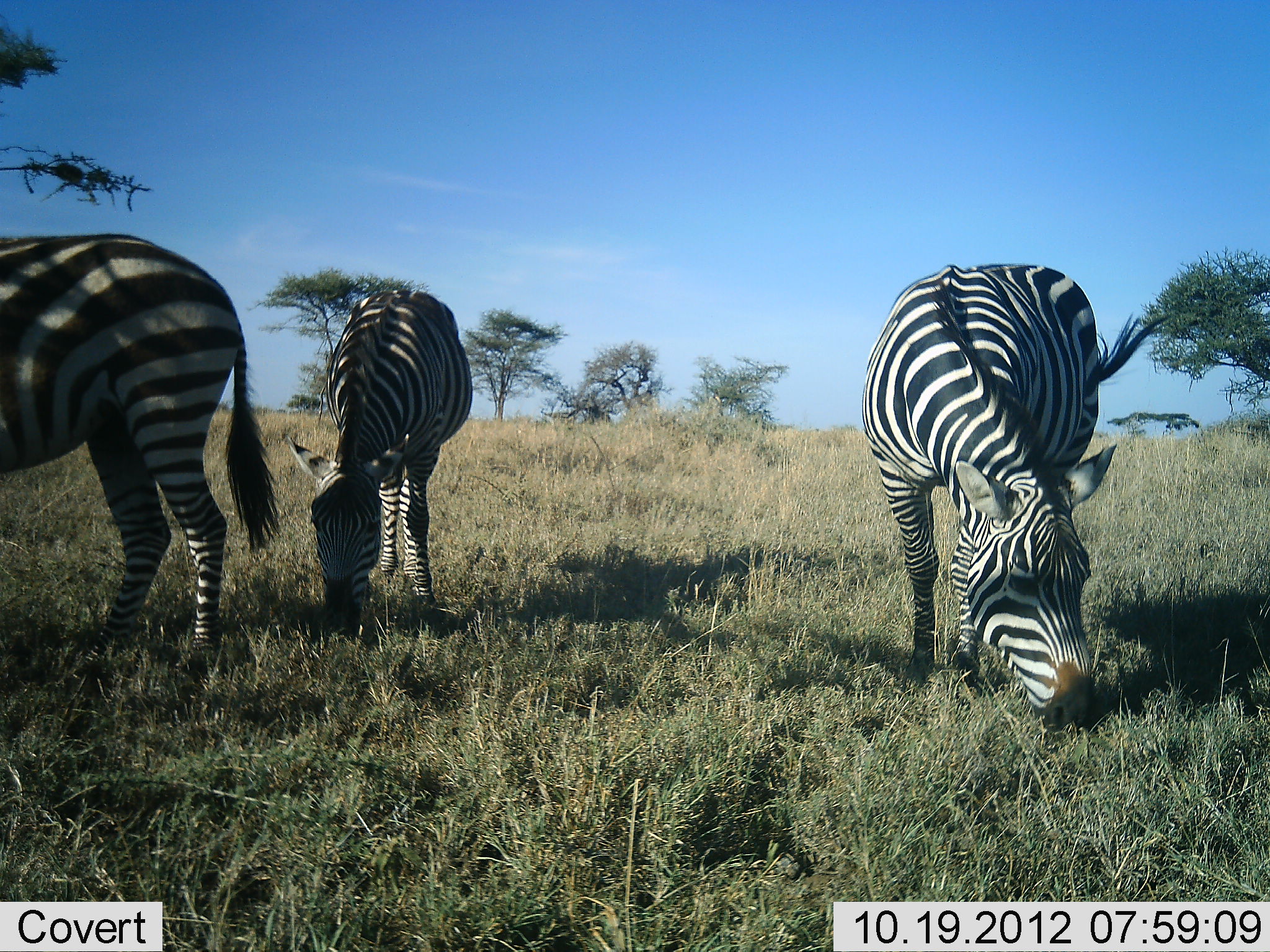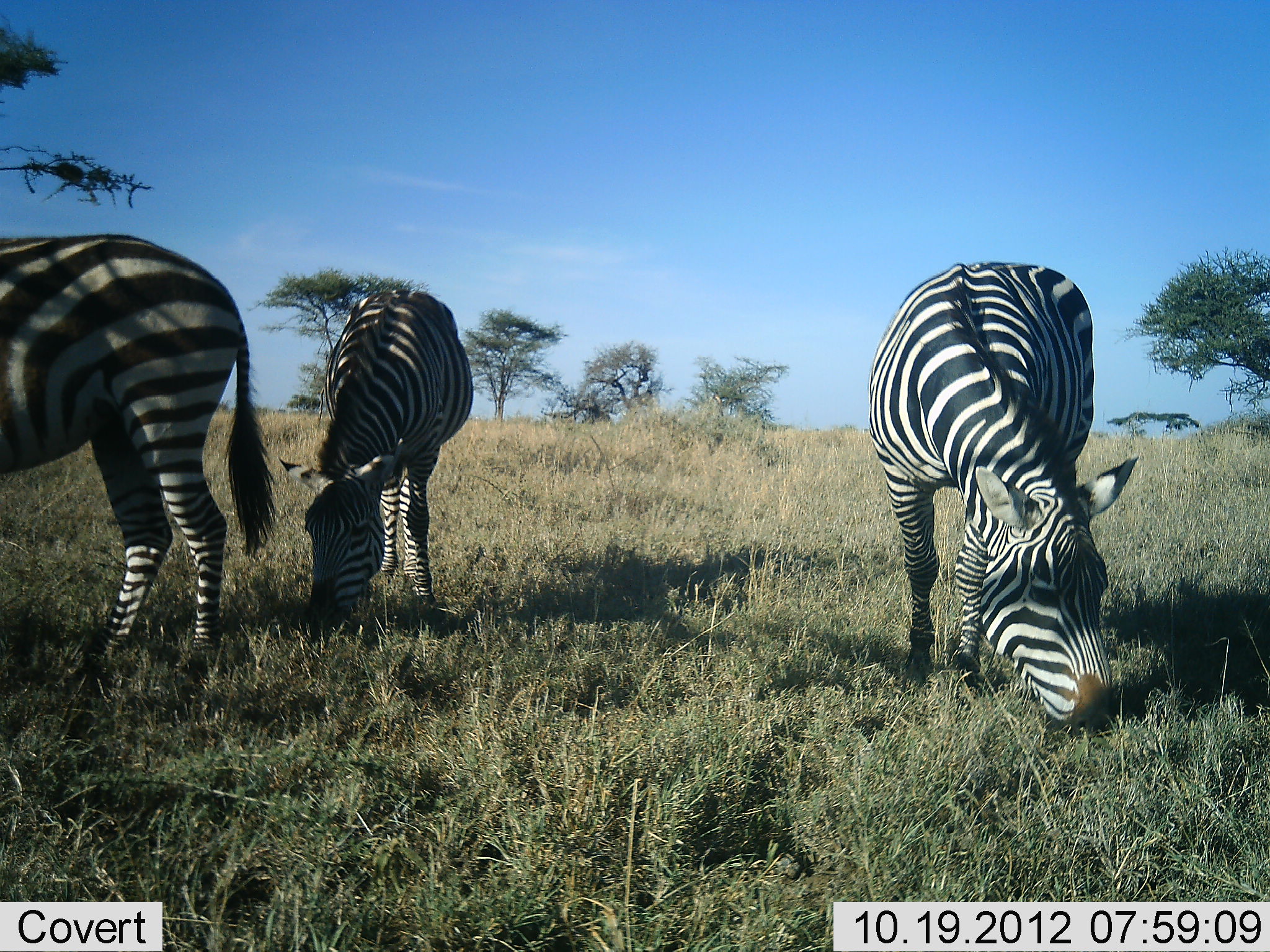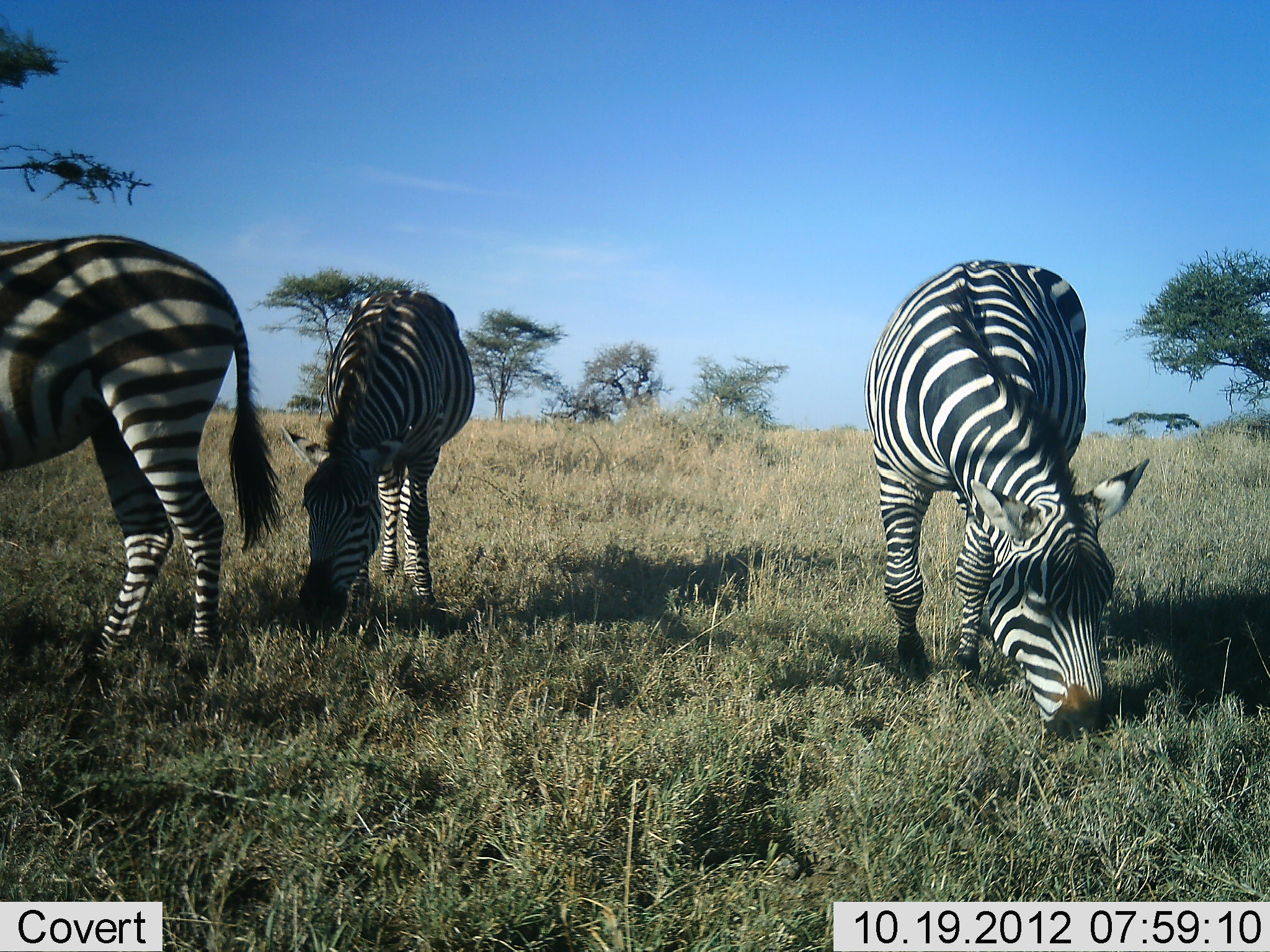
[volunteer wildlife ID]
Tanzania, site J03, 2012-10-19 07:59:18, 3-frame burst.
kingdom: Animalia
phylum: Chordata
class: Mammalia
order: Perissodactyla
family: Equidae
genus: Equus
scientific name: Equus quagga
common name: plains zebra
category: zebra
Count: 3.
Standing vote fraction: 50%.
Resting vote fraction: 0%.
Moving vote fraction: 0%.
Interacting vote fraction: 0%.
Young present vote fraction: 0%.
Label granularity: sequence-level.